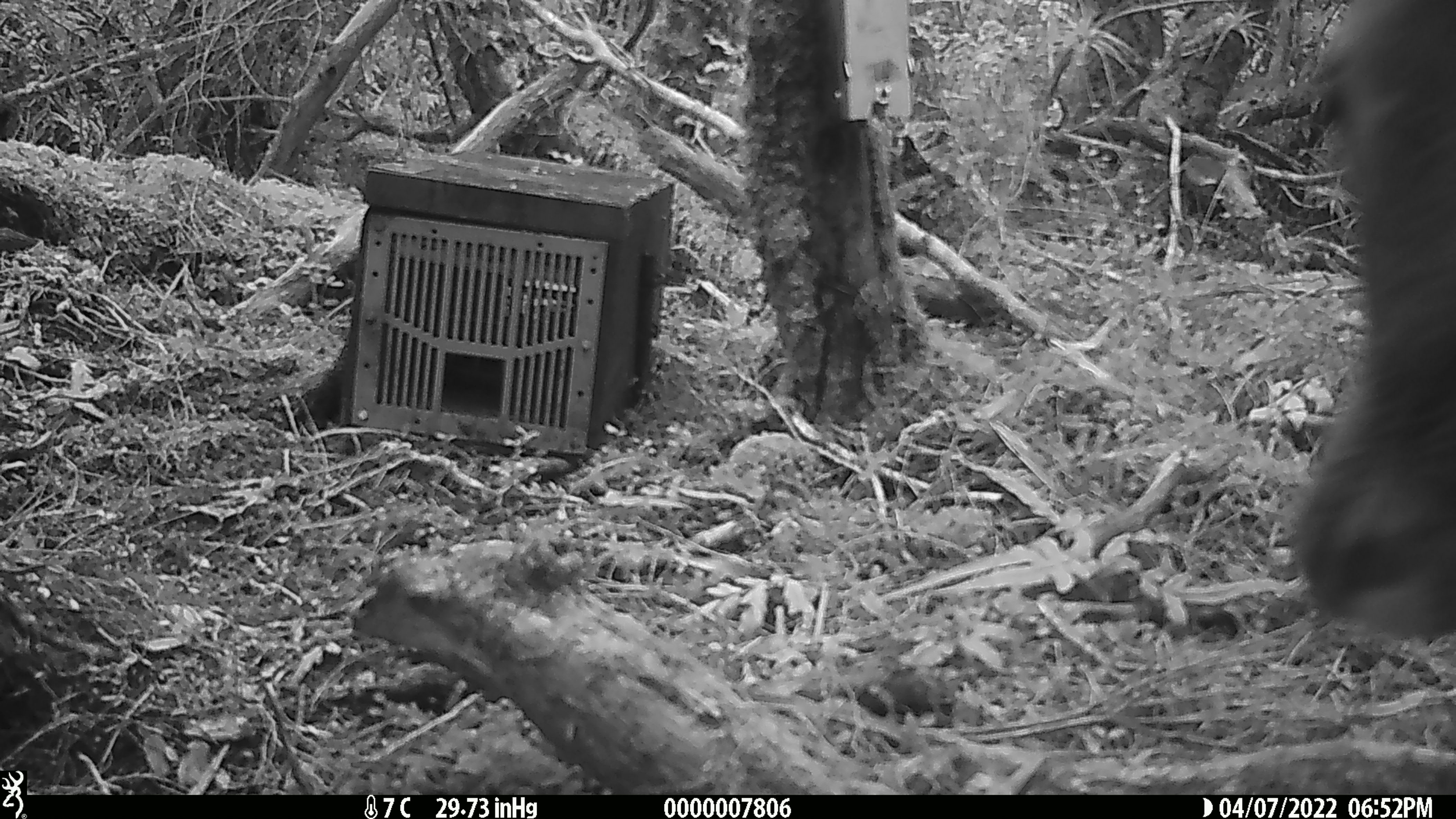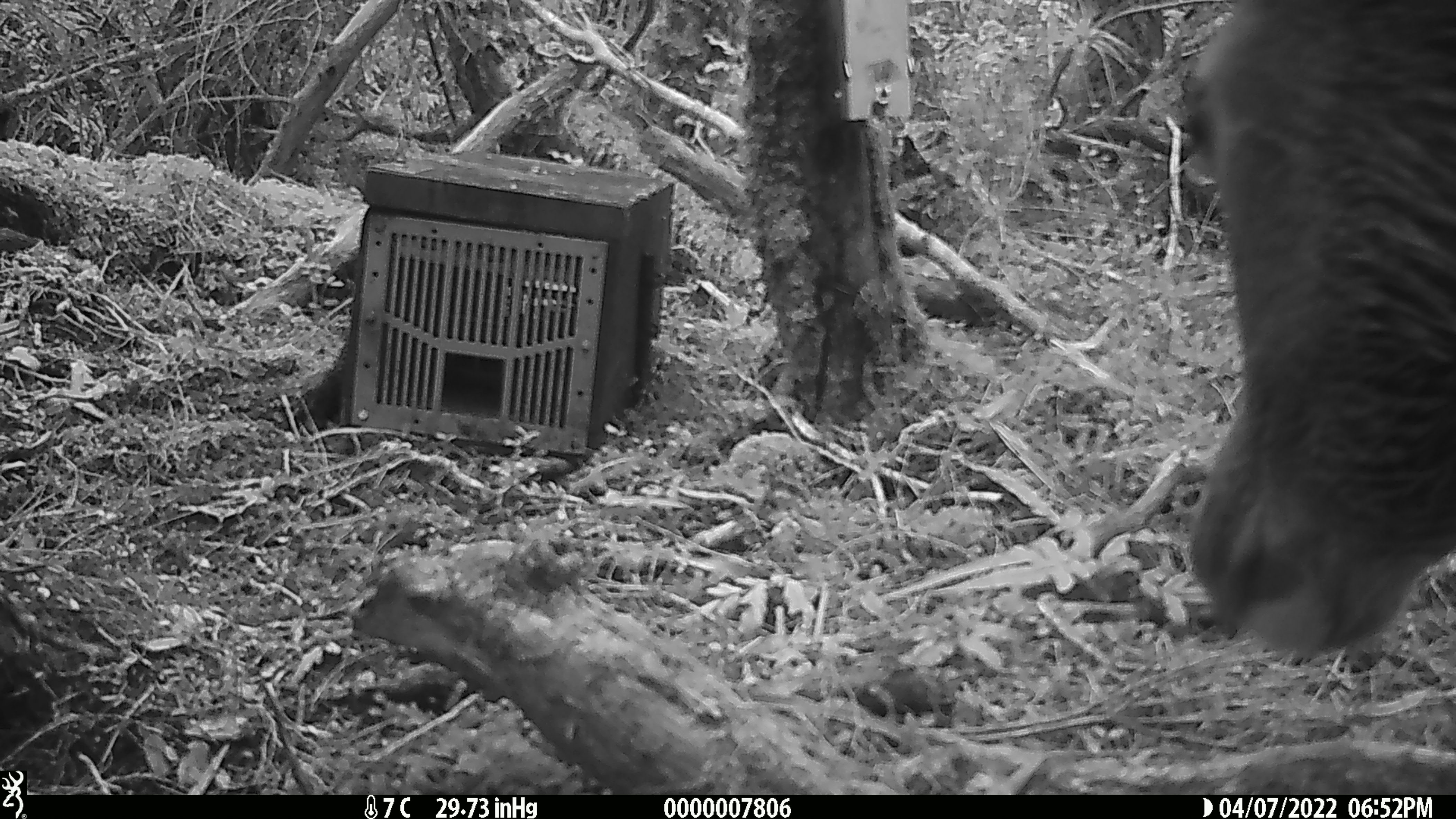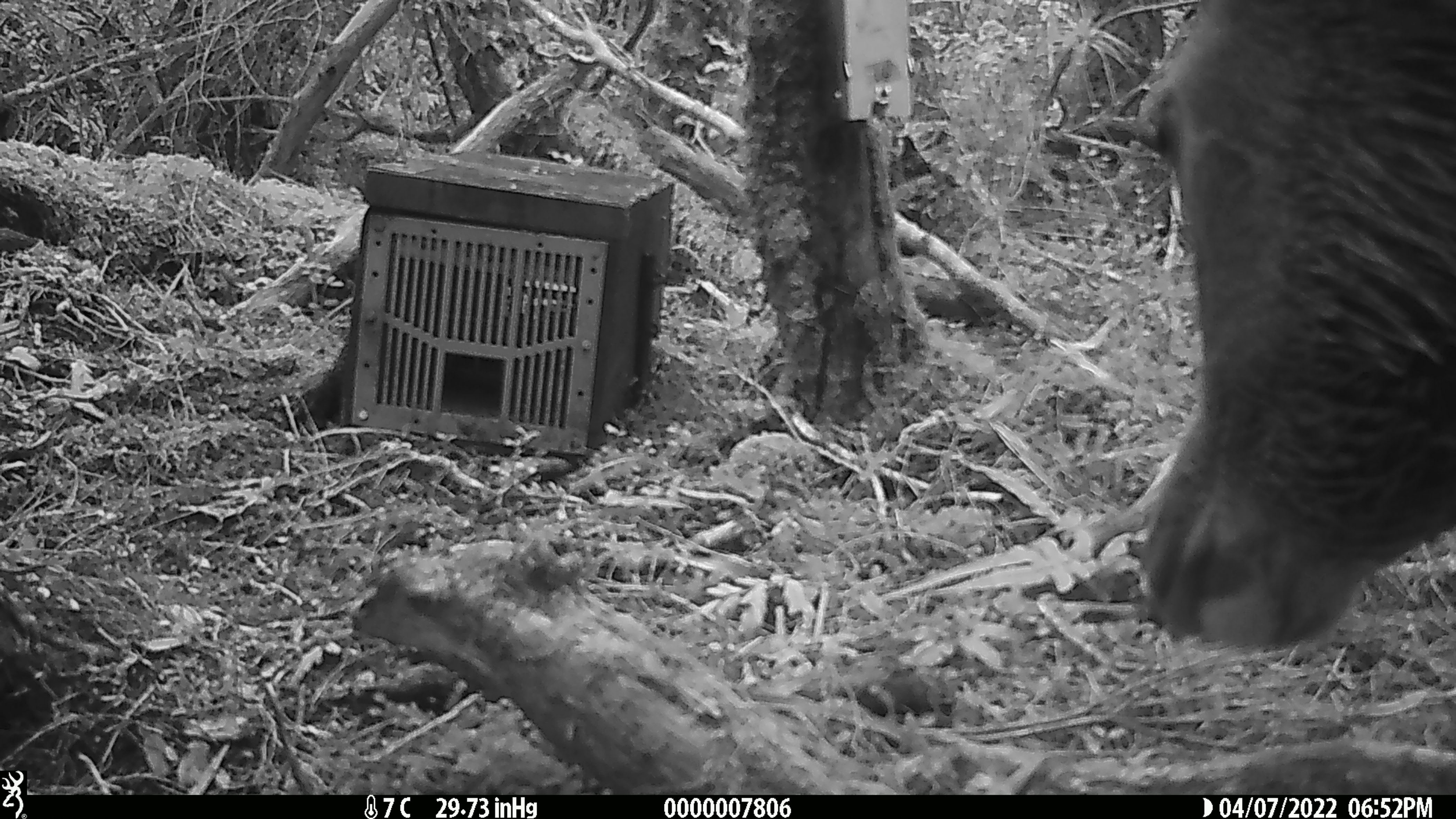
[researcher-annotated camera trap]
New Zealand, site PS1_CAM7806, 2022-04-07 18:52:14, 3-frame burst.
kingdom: Animalia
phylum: Chordata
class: Mammalia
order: Artiodactyla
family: Cervidae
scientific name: Cervidae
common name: deer